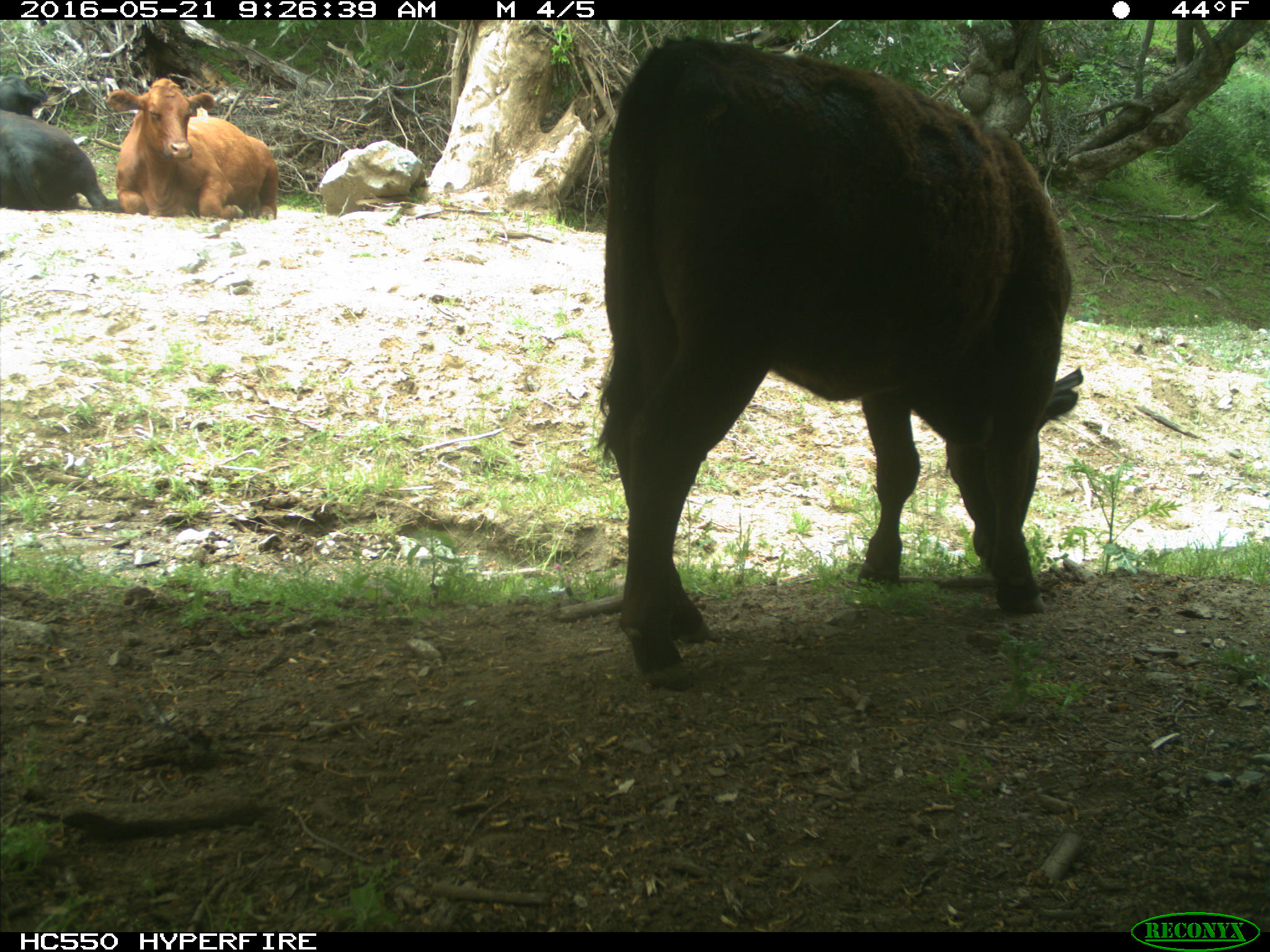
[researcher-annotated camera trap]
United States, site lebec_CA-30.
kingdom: Animalia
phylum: Chordata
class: Mammalia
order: Artiodactyla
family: Bovidae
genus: Bos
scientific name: Bos taurus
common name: domestic cow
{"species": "Bos taurus (domestic cow)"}